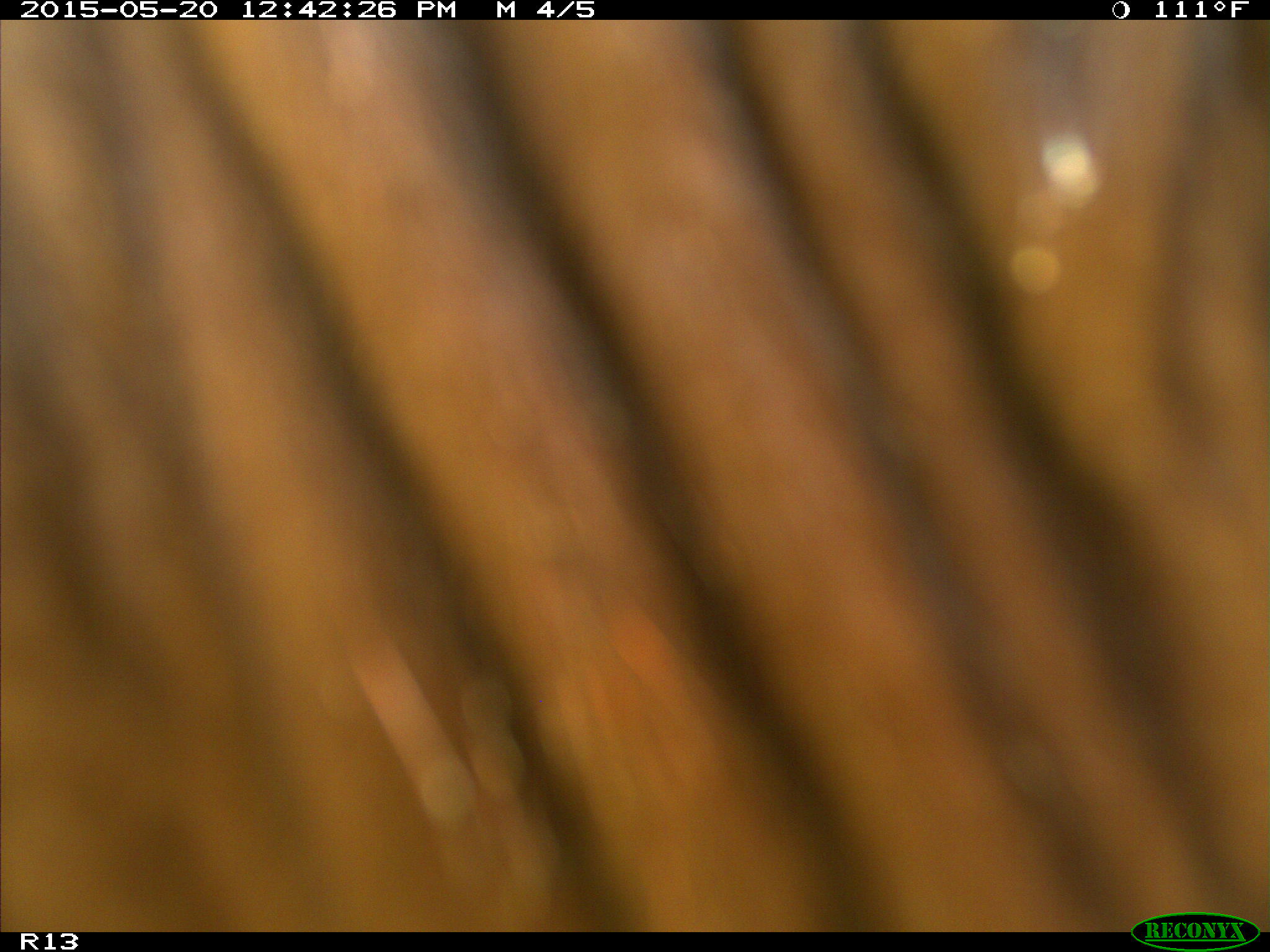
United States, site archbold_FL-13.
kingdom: Animalia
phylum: Chordata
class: Mammalia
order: Artiodactyla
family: Bovidae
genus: Bos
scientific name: Bos taurus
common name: domestic cow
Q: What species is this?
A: Bos taurus (domestic cow).